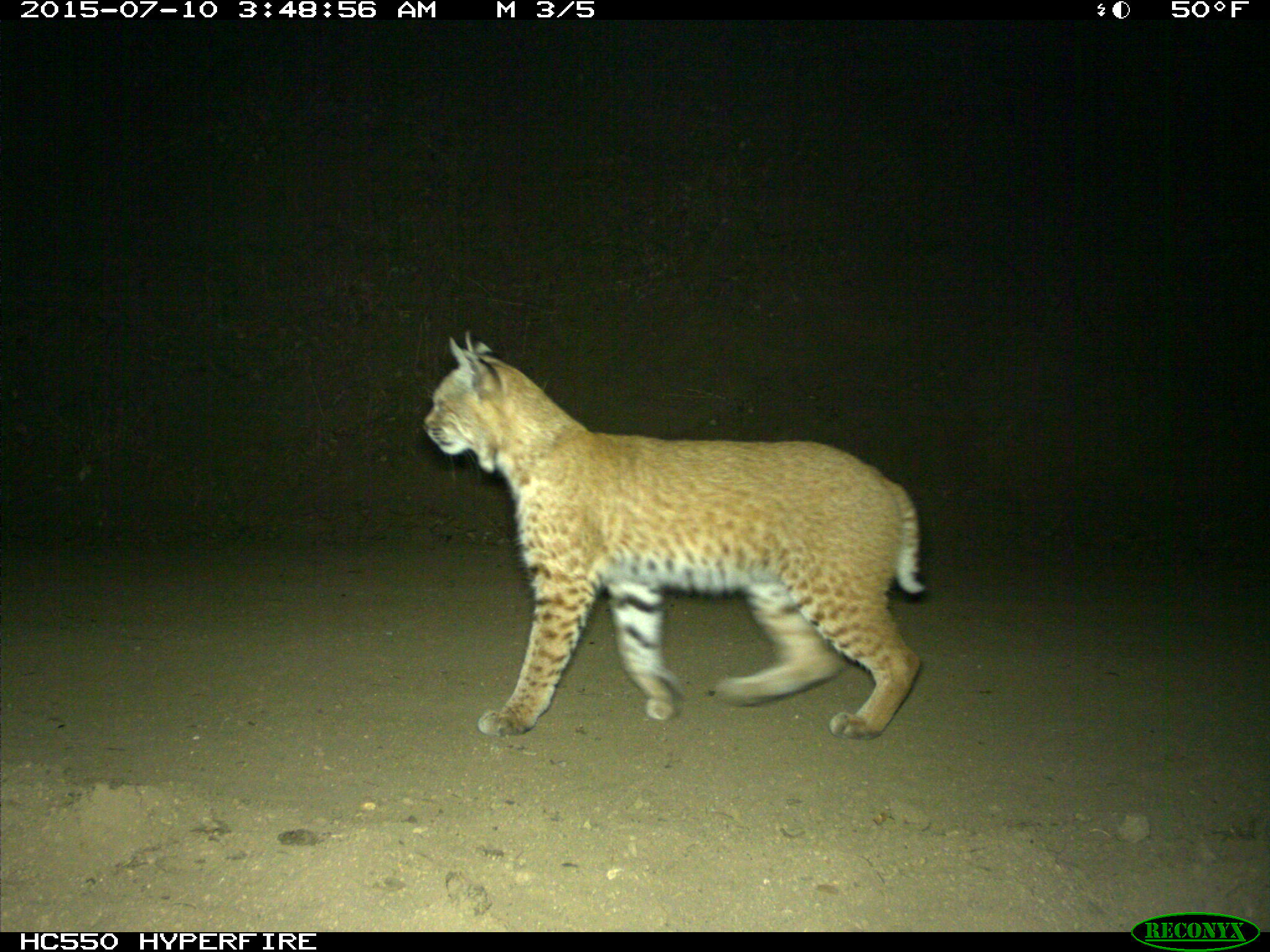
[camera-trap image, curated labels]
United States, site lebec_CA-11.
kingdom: Animalia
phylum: Chordata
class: Mammalia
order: Carnivora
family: Felidae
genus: Lynx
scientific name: Lynx rufus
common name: bobcat